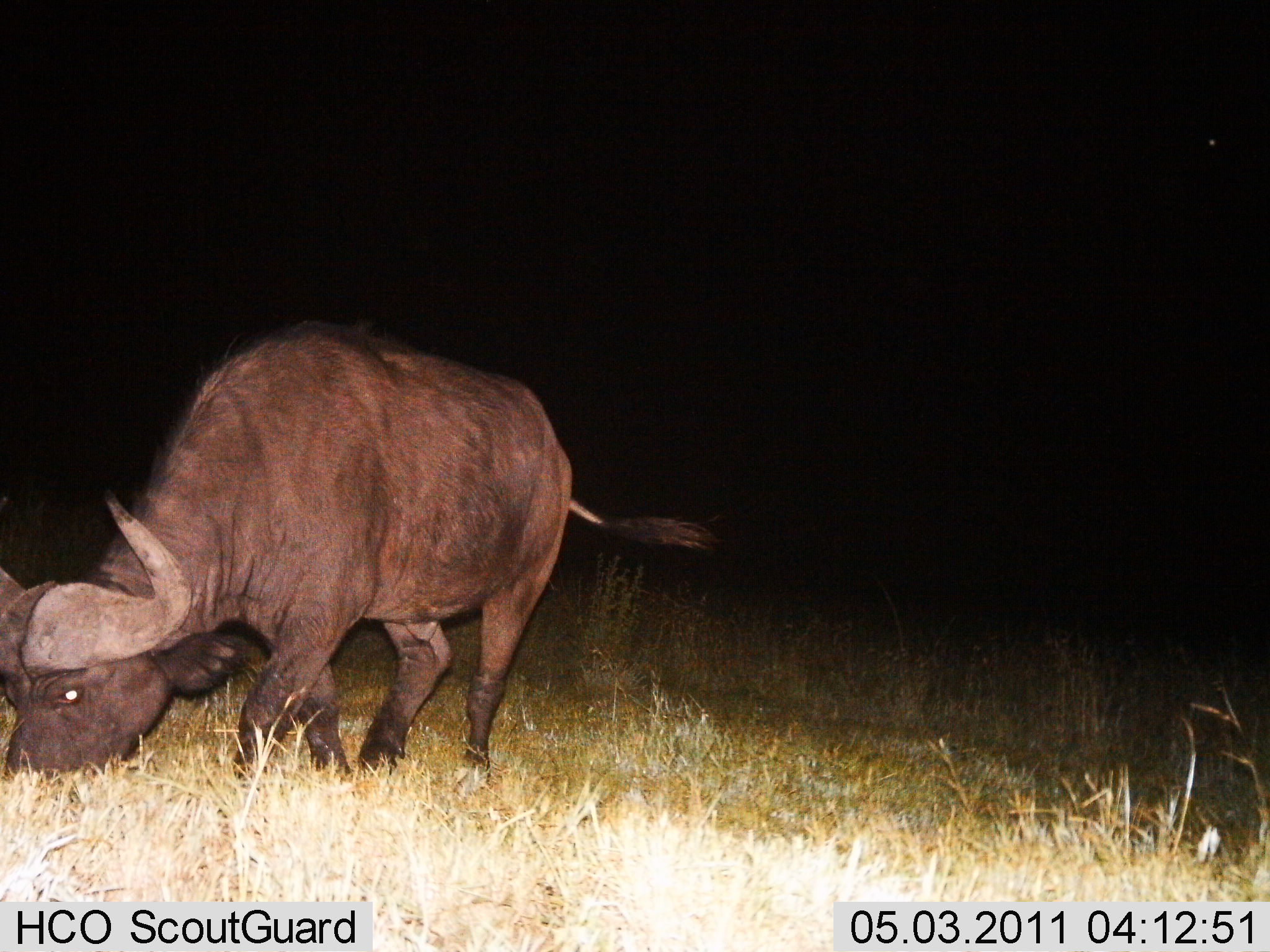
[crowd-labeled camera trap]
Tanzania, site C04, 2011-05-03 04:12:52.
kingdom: Animalia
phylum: Chordata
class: Mammalia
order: Artiodactyla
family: Bovidae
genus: Syncerus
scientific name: Syncerus caffer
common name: cape buffalo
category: buffalo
Buffalo (cape buffalo) (Syncerus caffer), count 1. Behavior (volunteer vote fractions): standing 18%, resting 0%, moving 9%, interacting 0%. Young present (vote fraction): 0%. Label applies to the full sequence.